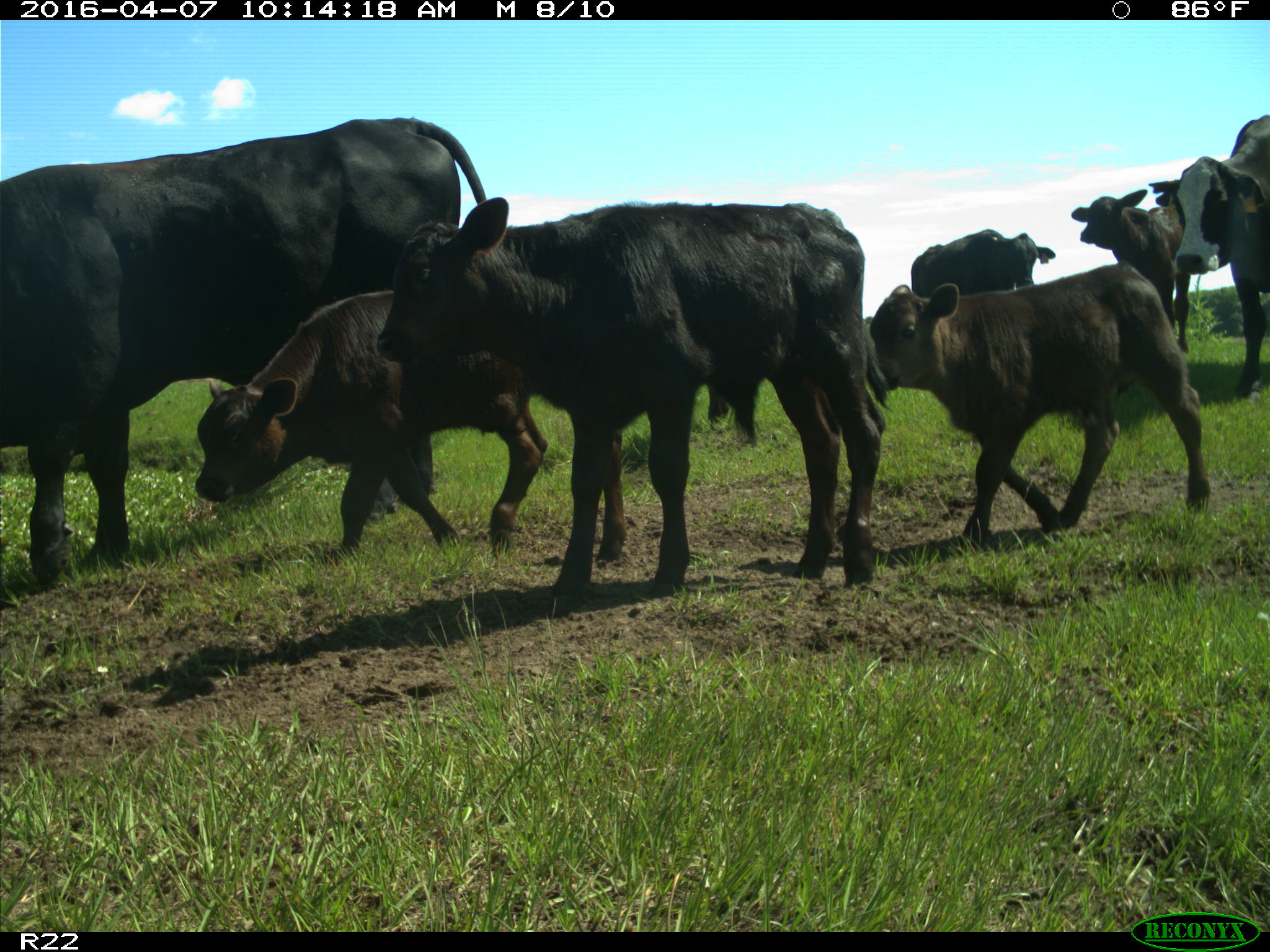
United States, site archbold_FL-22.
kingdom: Animalia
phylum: Chordata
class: Mammalia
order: Artiodactyla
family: Bovidae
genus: Bos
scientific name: Bos taurus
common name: domestic cow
Bos taurus (domestic cow).